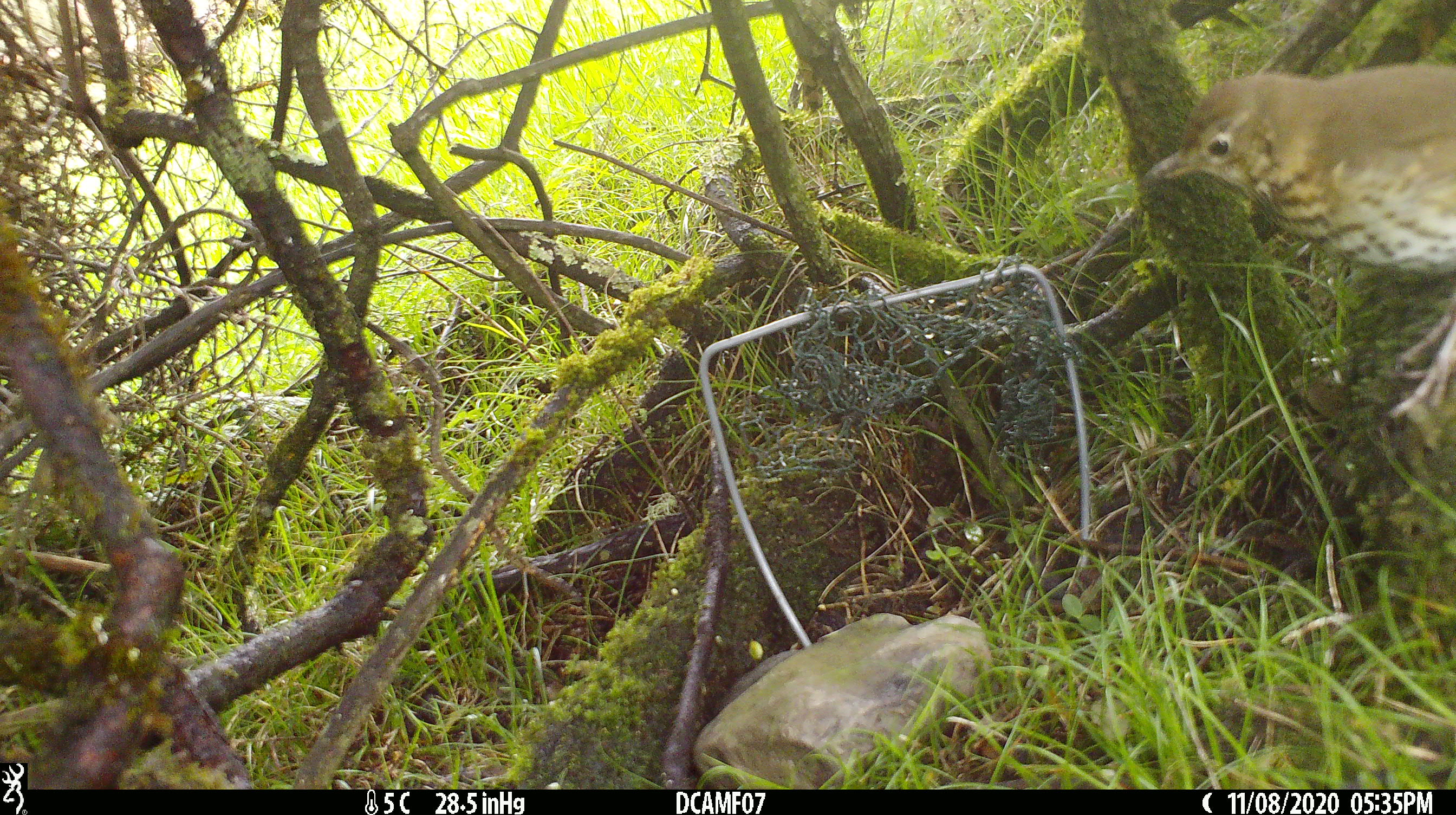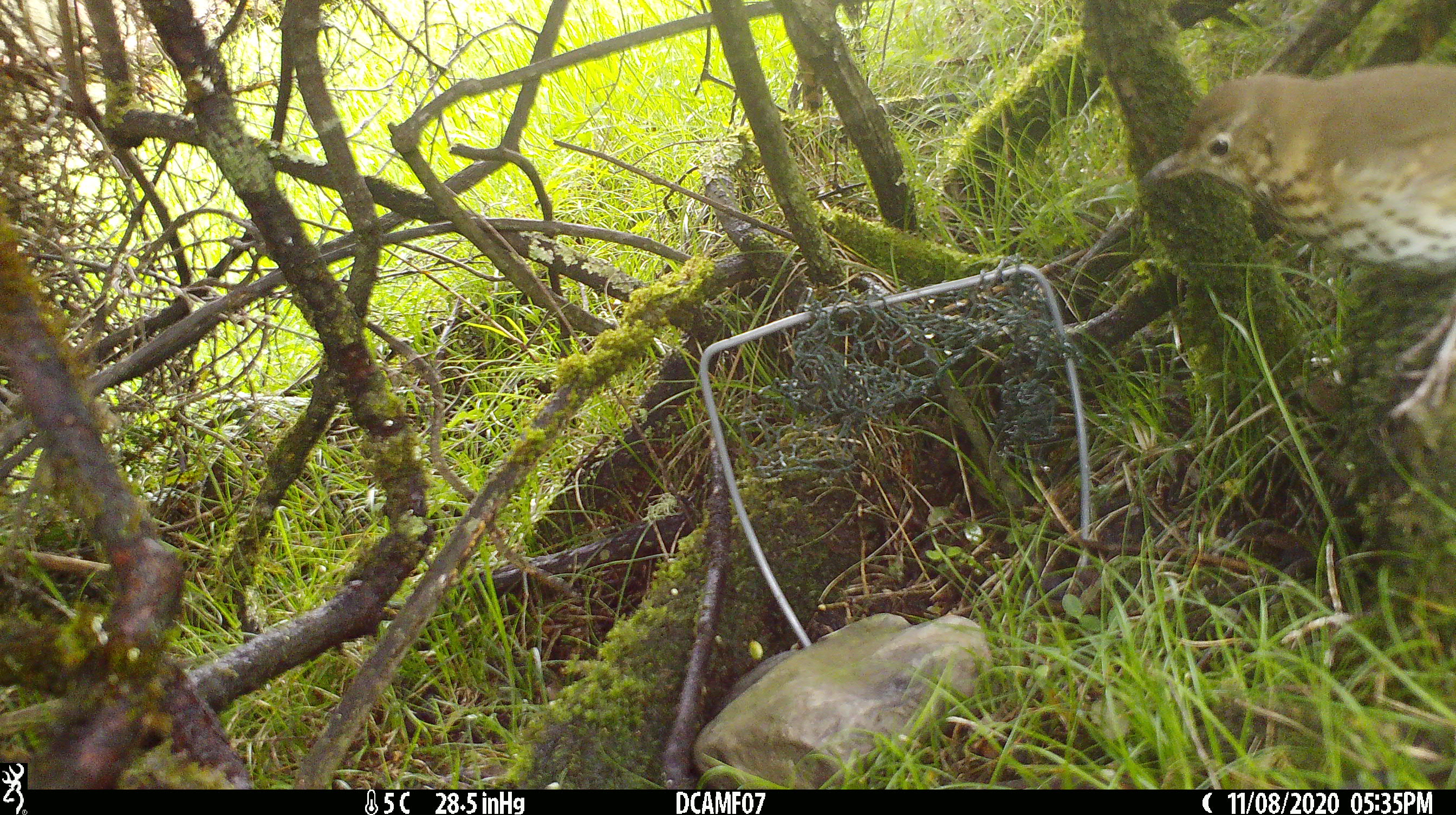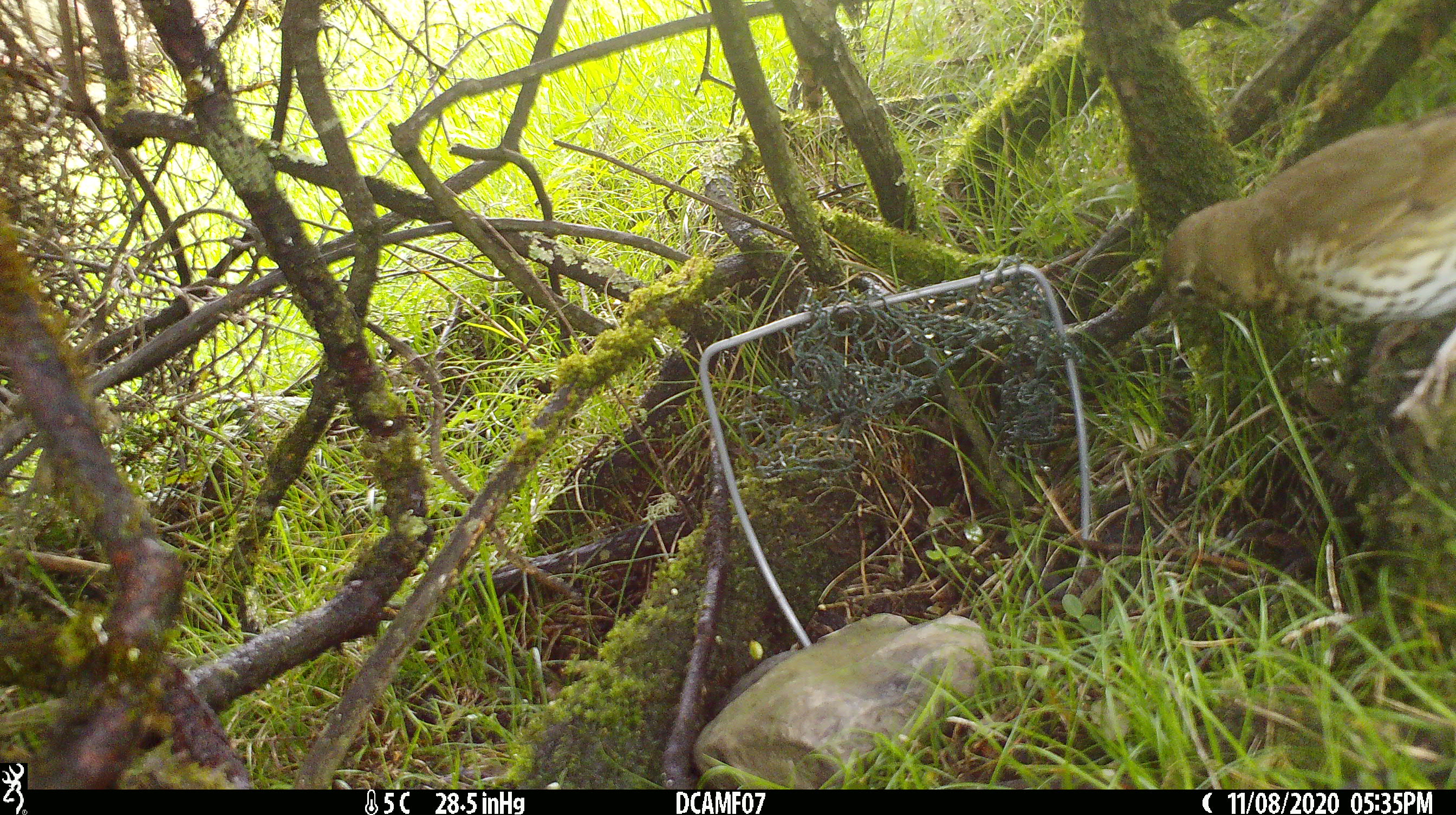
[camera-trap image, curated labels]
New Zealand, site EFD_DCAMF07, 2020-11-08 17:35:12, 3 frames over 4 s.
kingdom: Animalia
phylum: Chordata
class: Aves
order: Passeriformes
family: Turdidae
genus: Turdus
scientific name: Turdus philomelos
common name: song thrush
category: thrush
Thrush (song thrush) (Turdus philomelos).